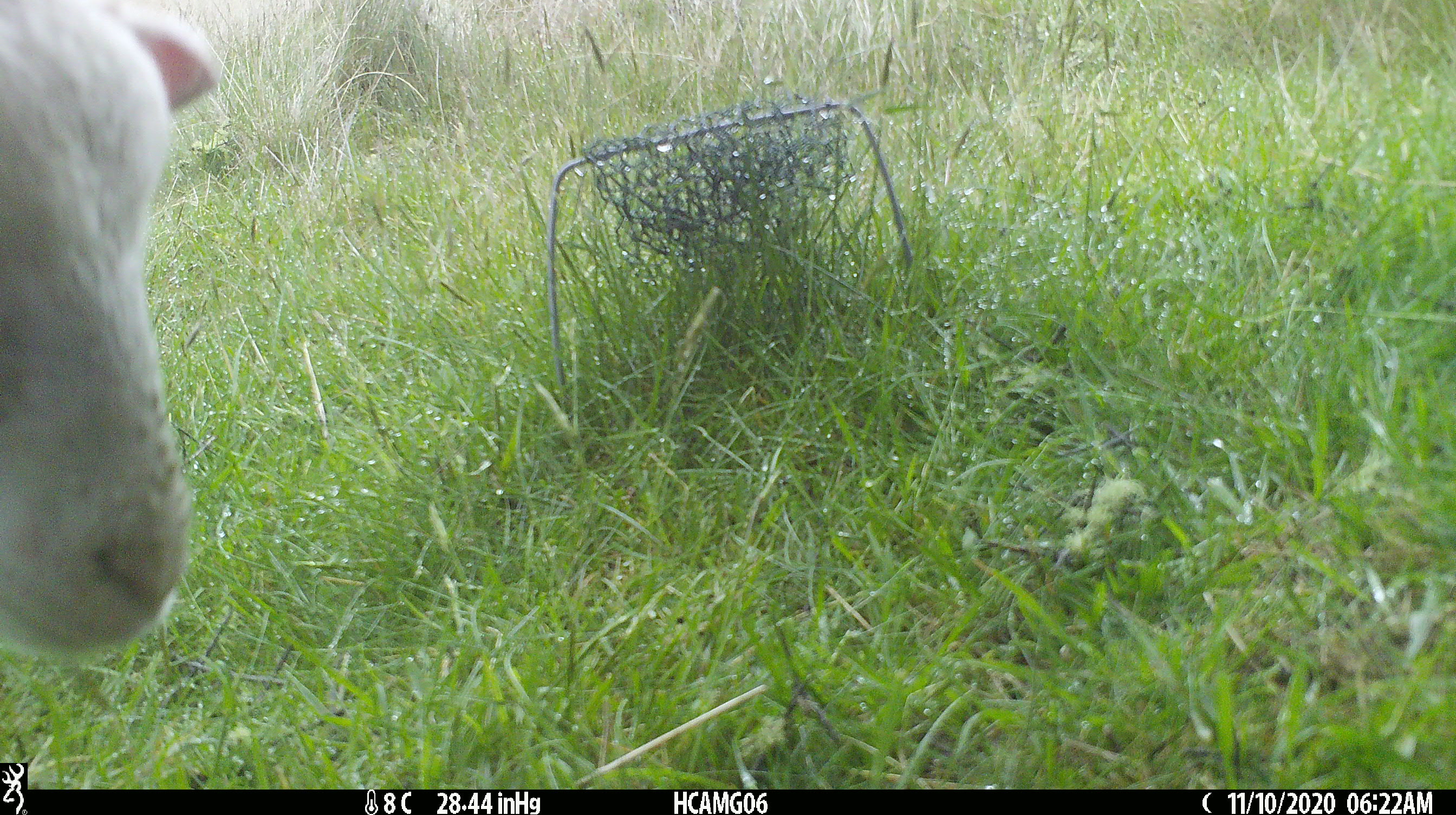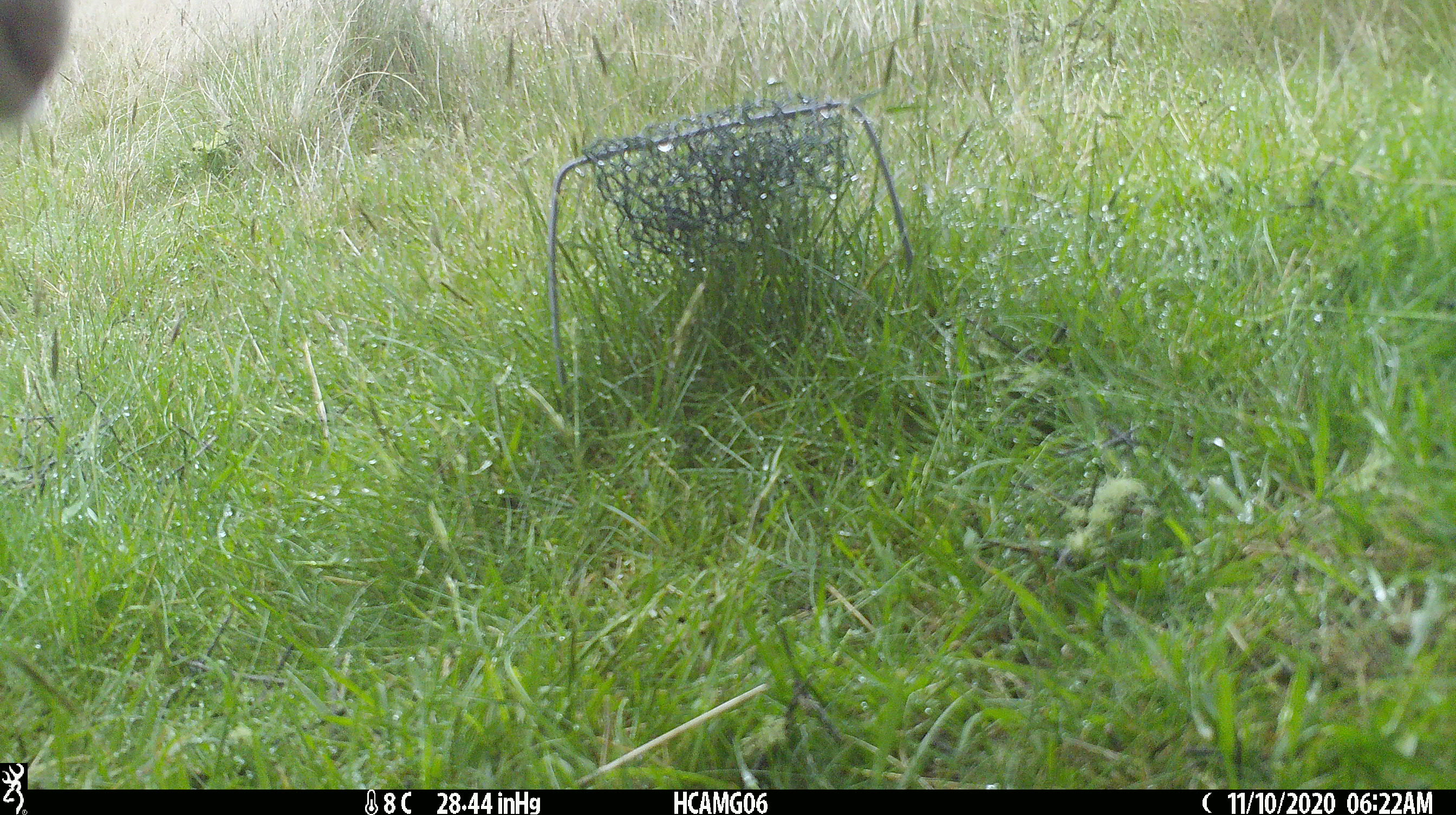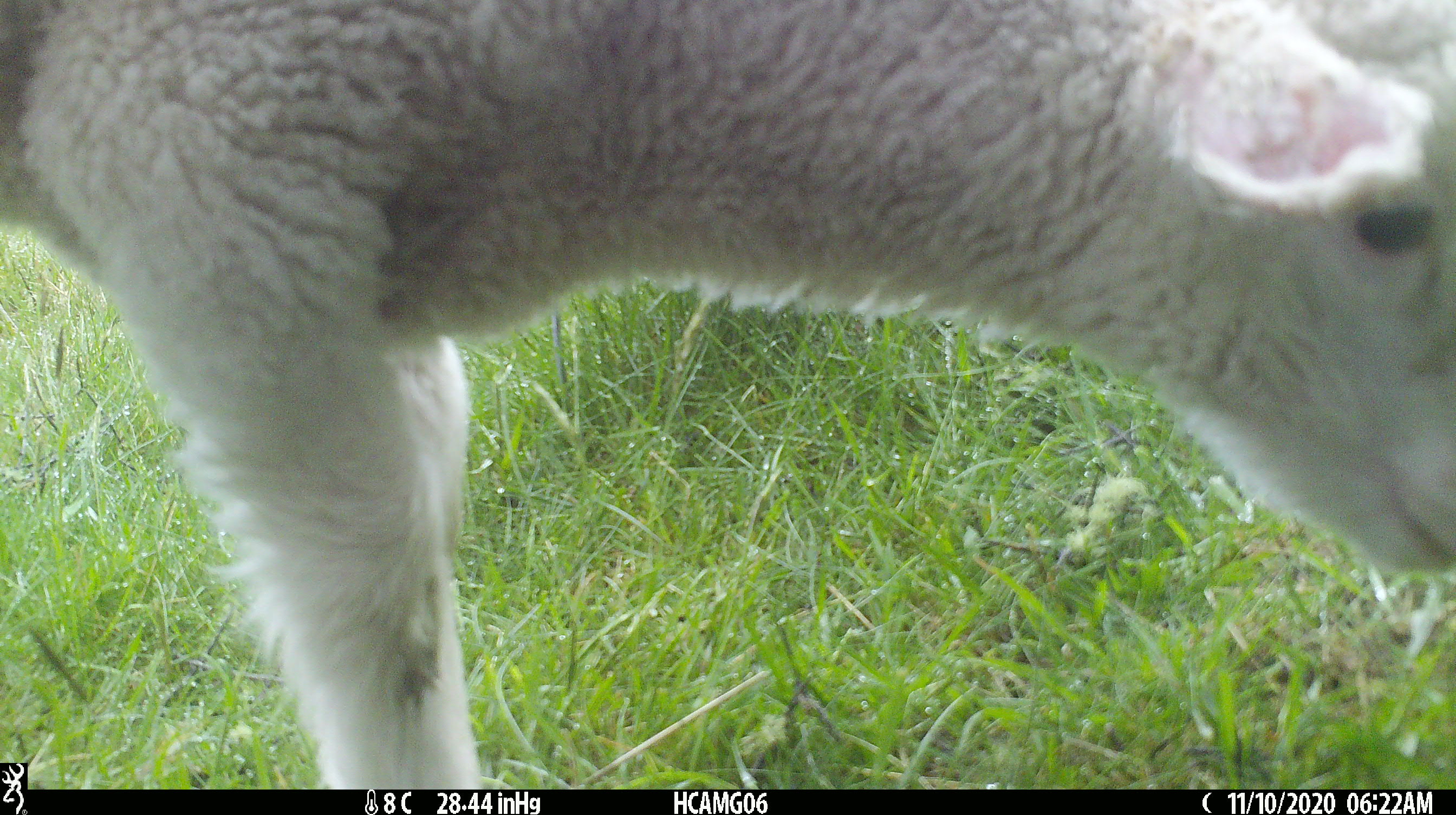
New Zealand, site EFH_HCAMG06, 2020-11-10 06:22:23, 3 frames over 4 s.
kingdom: Animalia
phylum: Chordata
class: Mammalia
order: Artiodactyla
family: Bovidae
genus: Ovis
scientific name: Ovis aries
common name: domestic sheep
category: sheep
Sheep (domestic sheep) (Ovis aries).